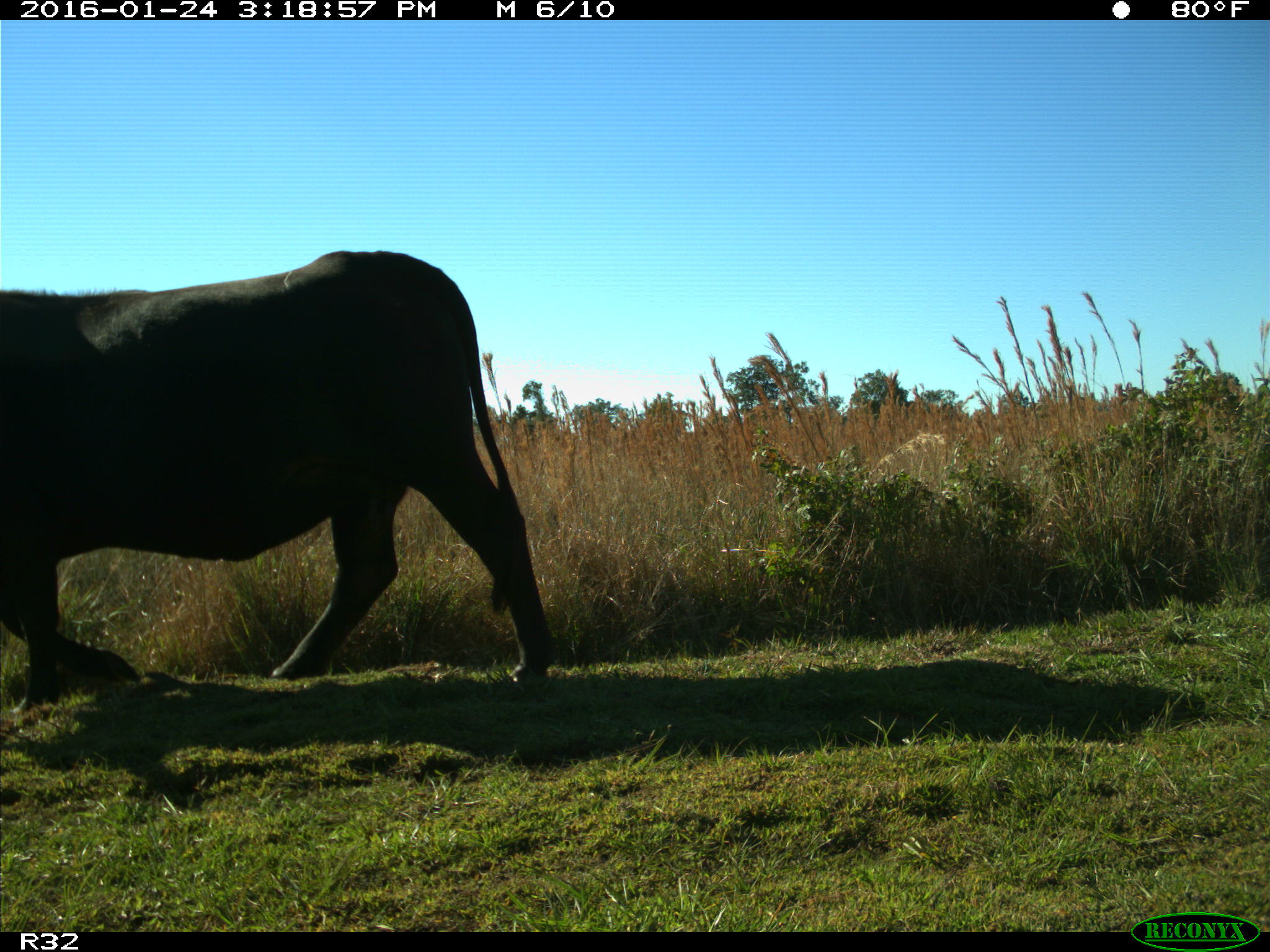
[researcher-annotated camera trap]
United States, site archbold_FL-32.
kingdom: Animalia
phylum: Chordata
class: Mammalia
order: Artiodactyla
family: Bovidae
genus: Bos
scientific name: Bos taurus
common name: domestic cow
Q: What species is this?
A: Bos taurus (domestic cow).